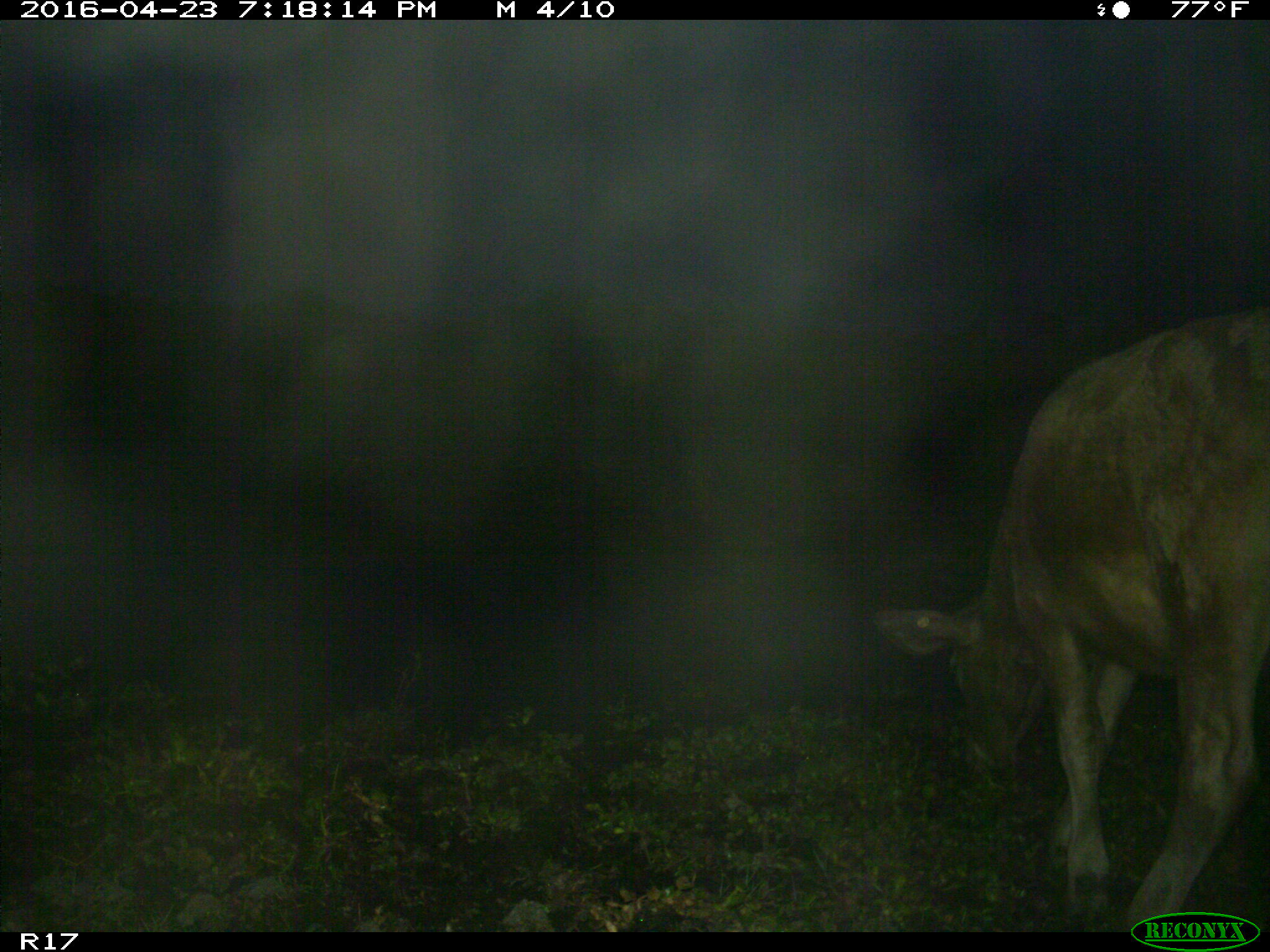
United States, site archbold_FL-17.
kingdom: Animalia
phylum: Chordata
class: Mammalia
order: Artiodactyla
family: Bovidae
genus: Bos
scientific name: Bos taurus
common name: domestic cow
Bos taurus (domestic cow).